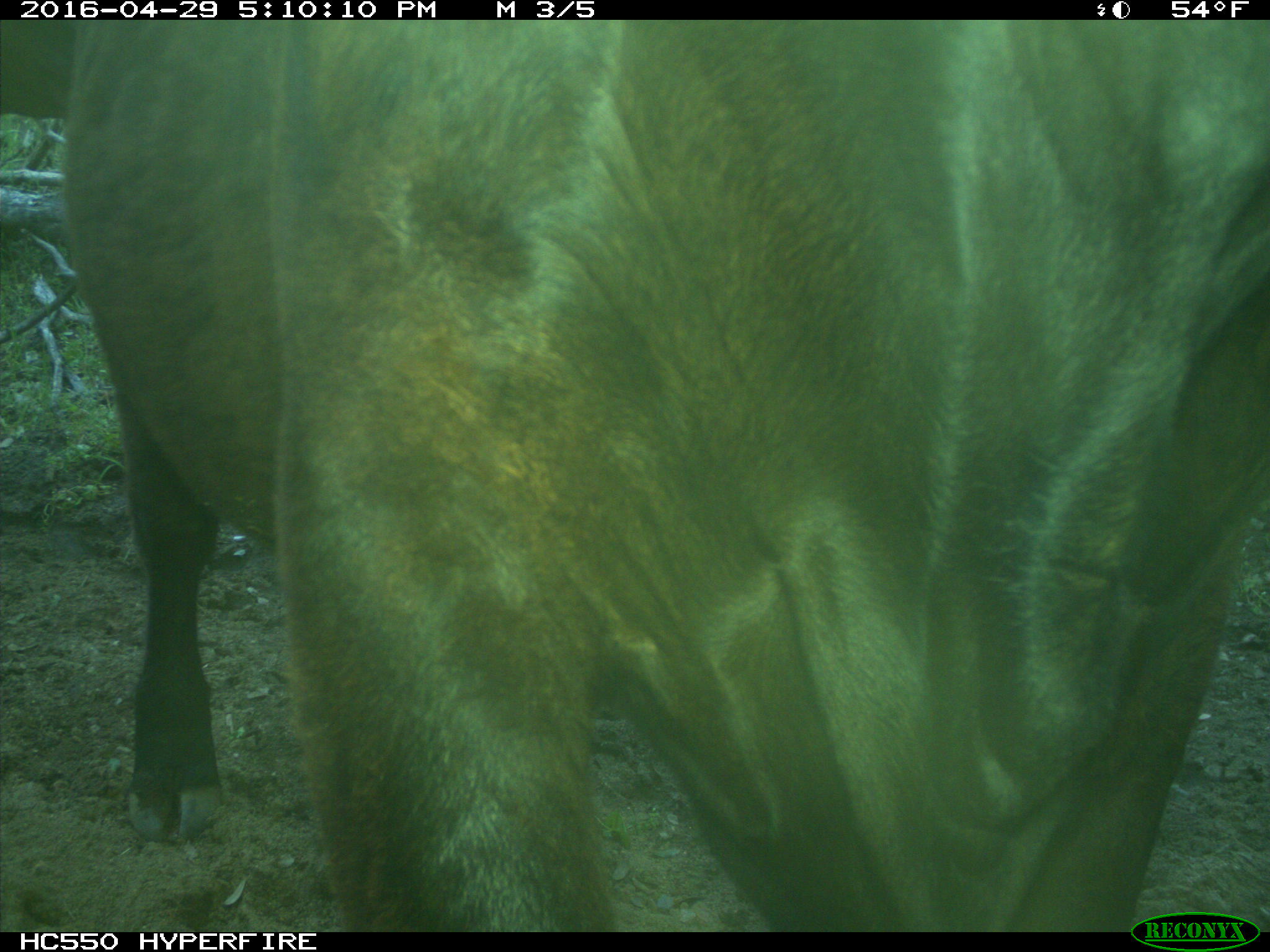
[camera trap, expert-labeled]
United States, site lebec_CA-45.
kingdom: Animalia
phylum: Chordata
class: Mammalia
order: Artiodactyla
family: Bovidae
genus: Bos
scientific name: Bos taurus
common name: domestic cow